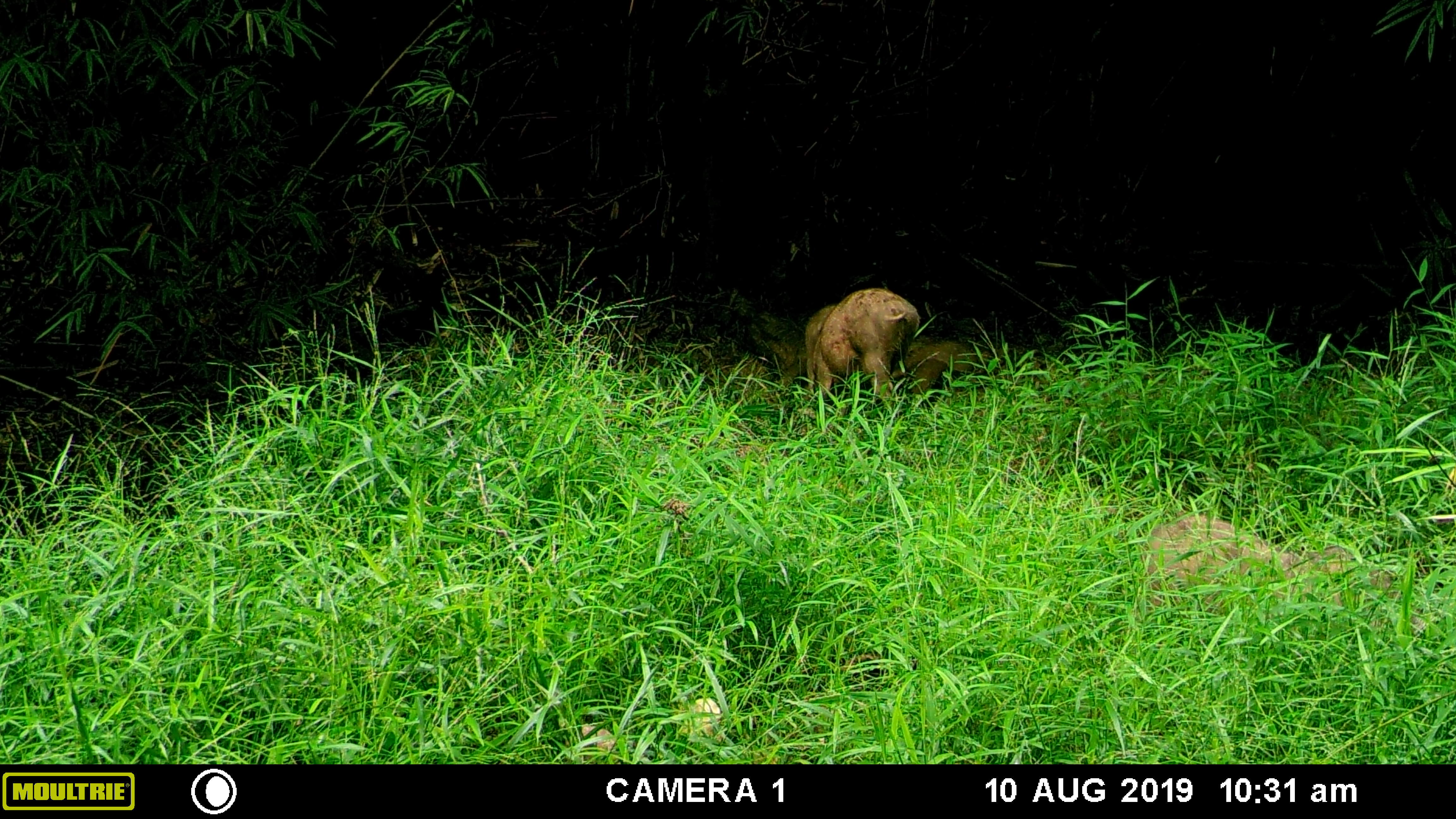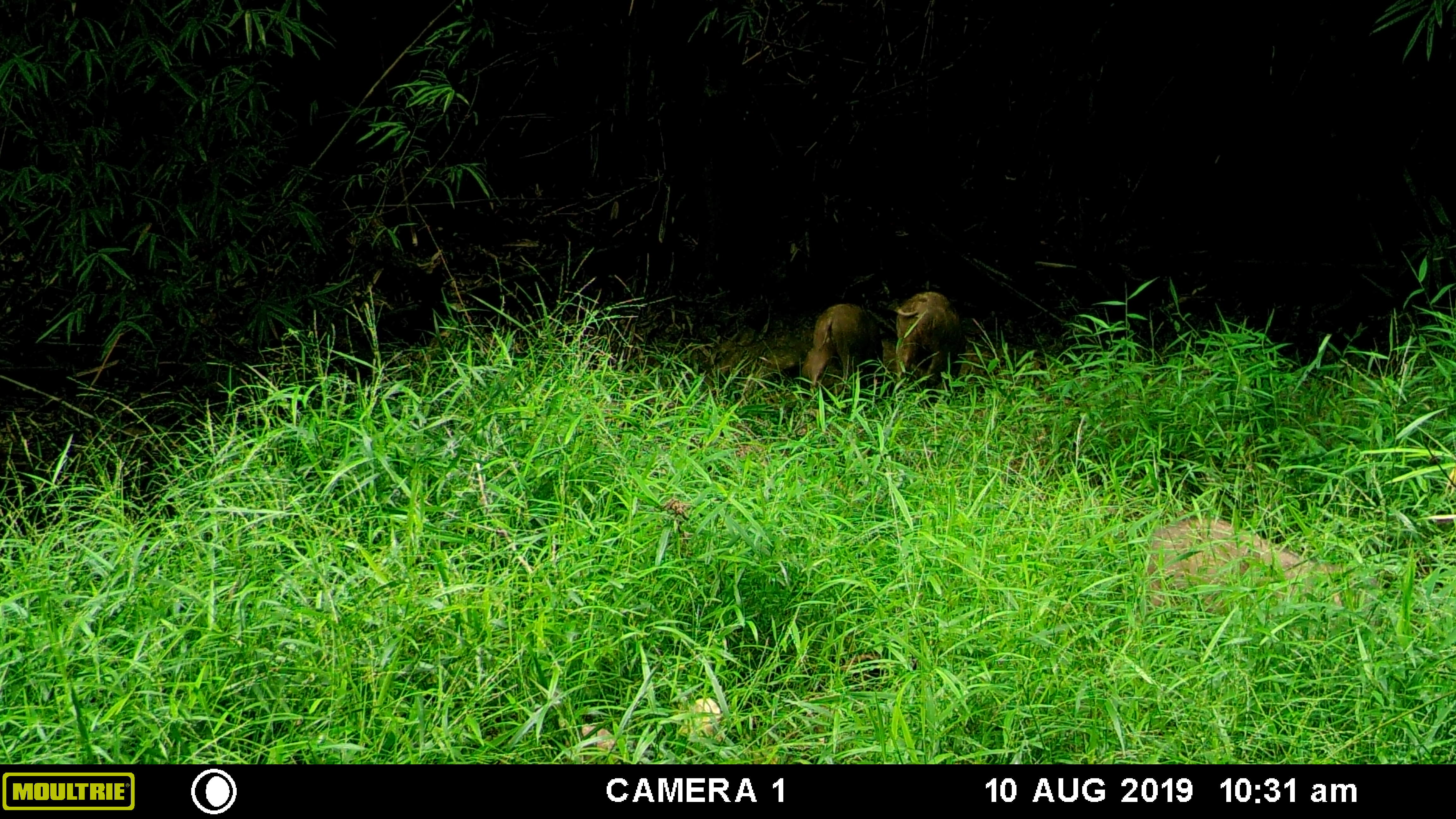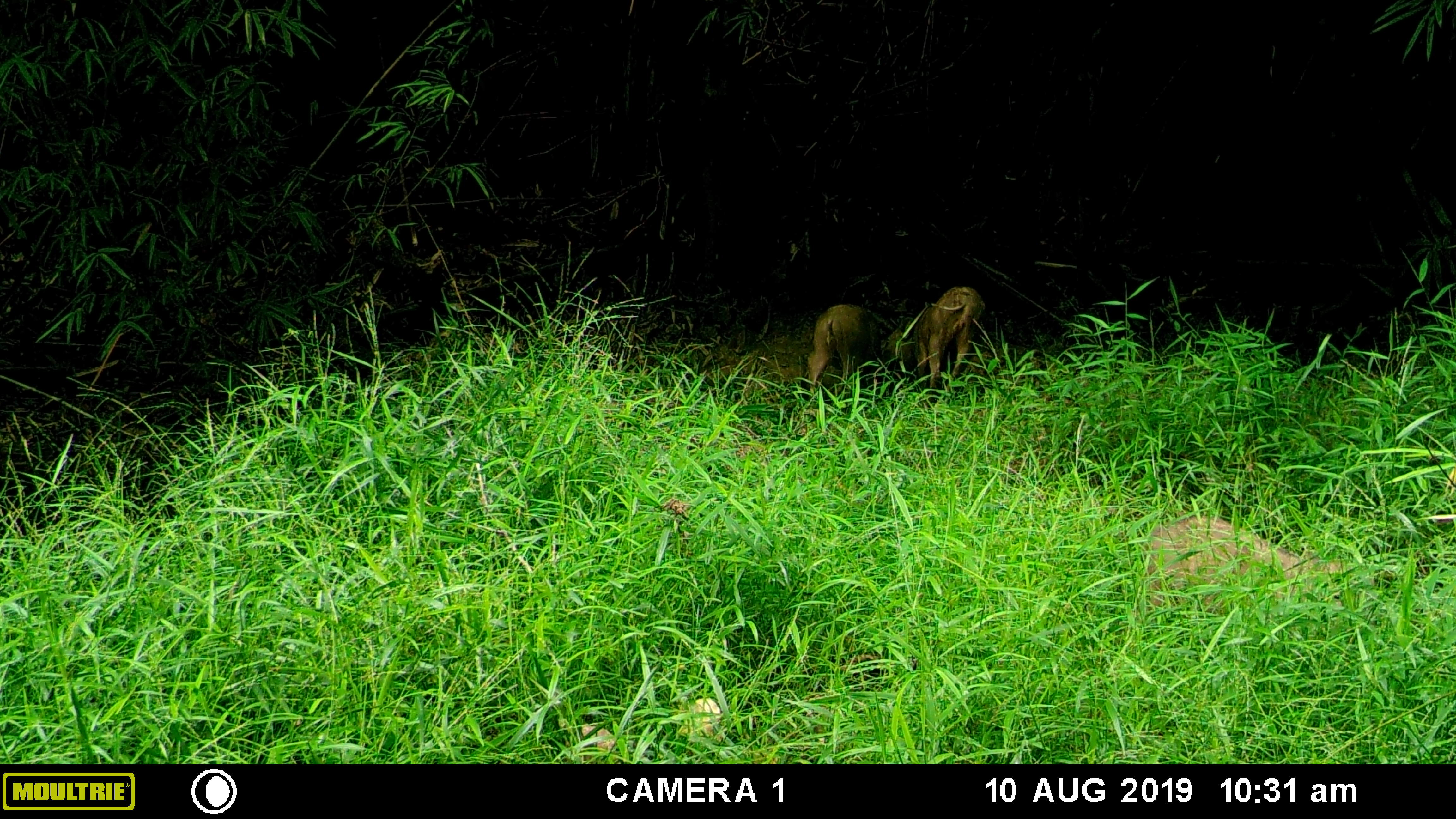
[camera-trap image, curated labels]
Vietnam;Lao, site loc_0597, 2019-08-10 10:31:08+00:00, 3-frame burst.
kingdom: Animalia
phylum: Chordata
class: Mammalia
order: Artiodactyla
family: Suidae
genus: Sus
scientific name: Sus scrofa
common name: eurasian wild pig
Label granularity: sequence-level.